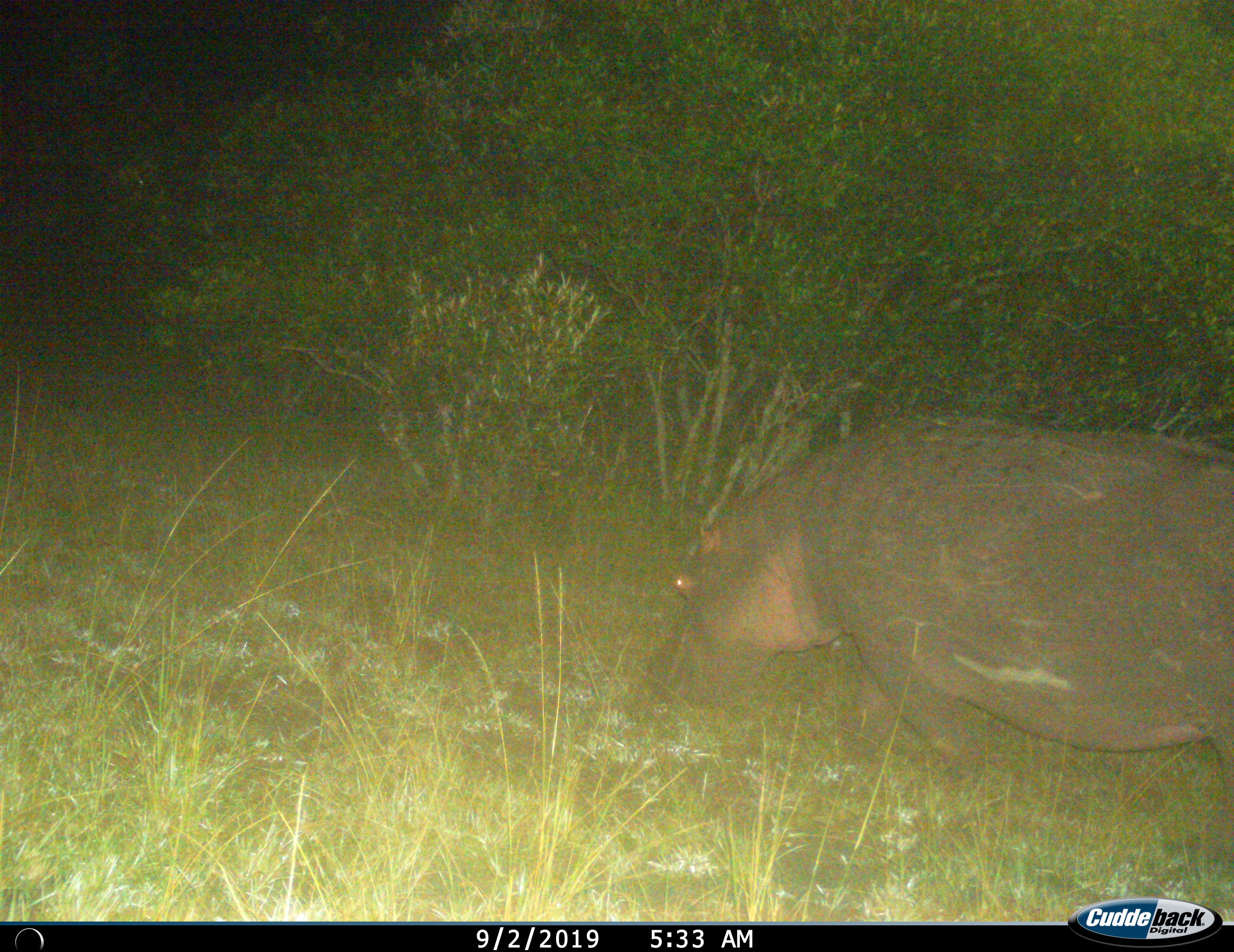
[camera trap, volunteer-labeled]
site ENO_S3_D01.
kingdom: Animalia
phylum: Chordata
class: Mammalia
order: Artiodactyla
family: Hippopotamidae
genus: Hippopotamus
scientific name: Hippopotamus amphibius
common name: hippopotamus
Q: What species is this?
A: Hippopotamus (Hippopotamus amphibius).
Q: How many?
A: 1.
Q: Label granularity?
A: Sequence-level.